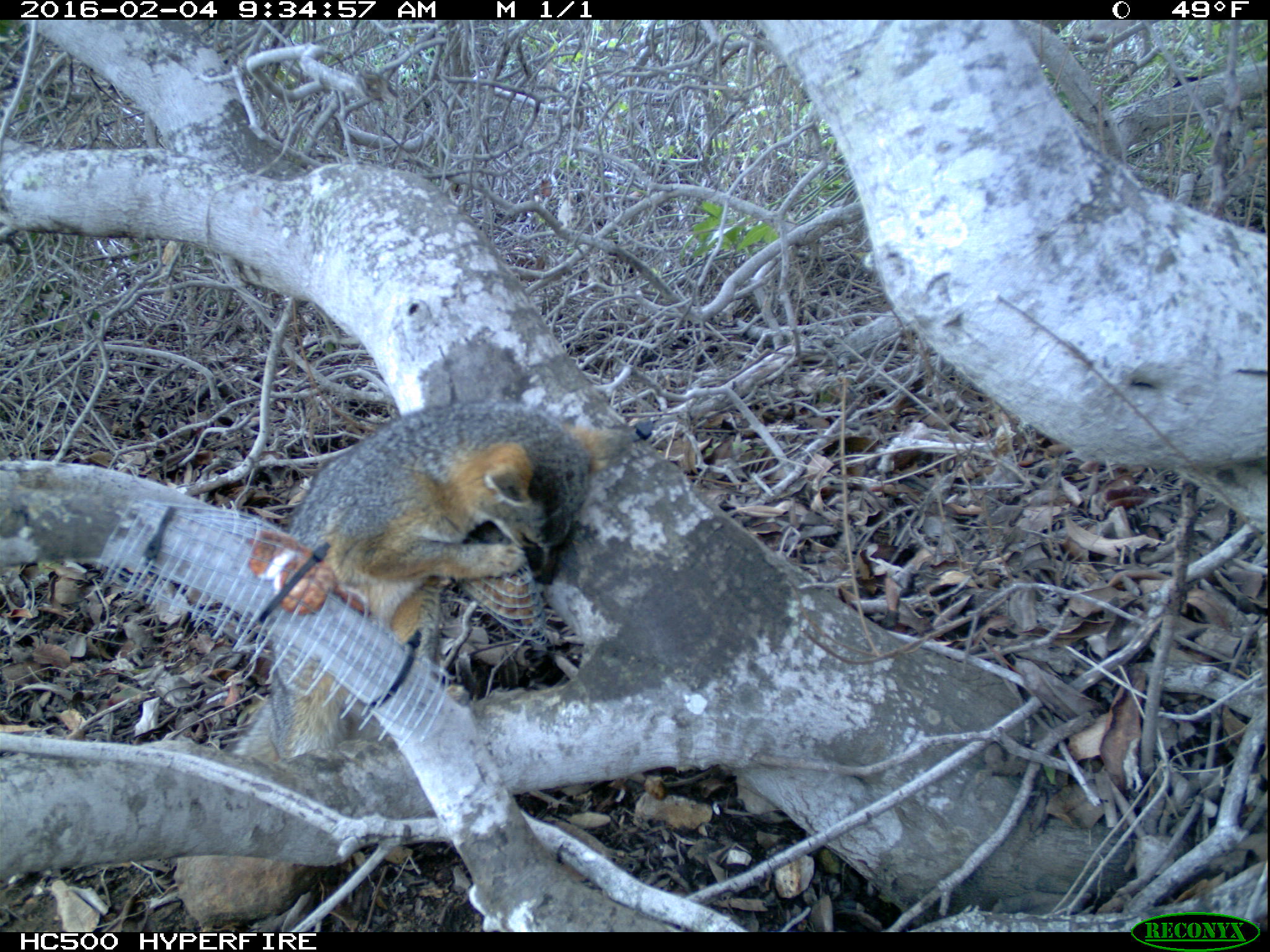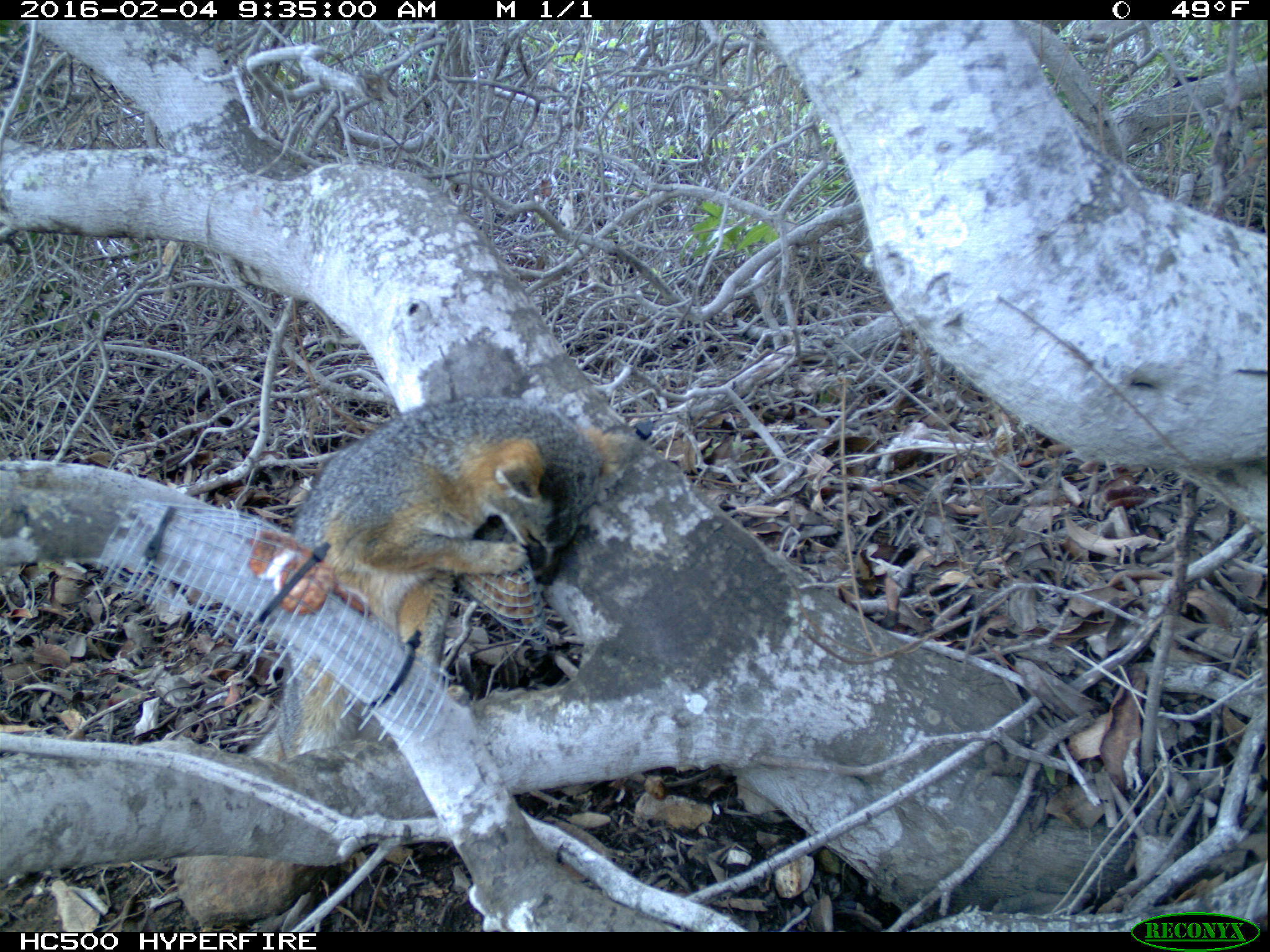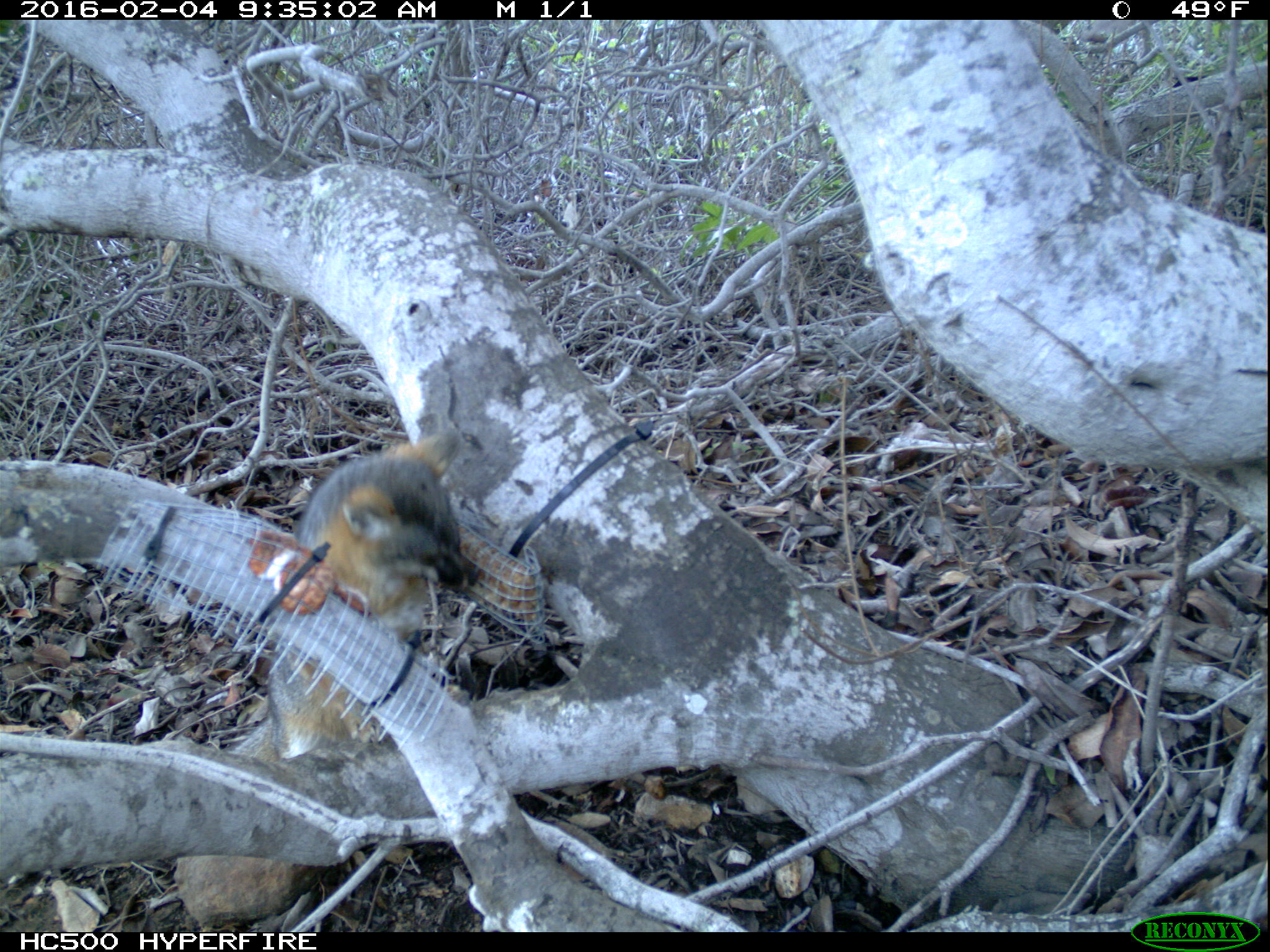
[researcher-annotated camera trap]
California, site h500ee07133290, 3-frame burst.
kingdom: Animalia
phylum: Chordata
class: Mammalia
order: Carnivora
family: Canidae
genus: Urocyon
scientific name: Urocyon littoralis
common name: island fox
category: fox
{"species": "fox (island fox) (Urocyon littoralis)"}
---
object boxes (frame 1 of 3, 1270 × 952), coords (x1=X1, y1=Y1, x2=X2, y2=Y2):
fox: (x1=224, y1=400, x2=633, y2=761)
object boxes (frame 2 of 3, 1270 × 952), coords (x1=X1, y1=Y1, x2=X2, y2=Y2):
fox: (x1=244, y1=395, x2=636, y2=763)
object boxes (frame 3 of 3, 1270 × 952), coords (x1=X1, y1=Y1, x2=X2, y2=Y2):
fox: (x1=220, y1=425, x2=484, y2=762)